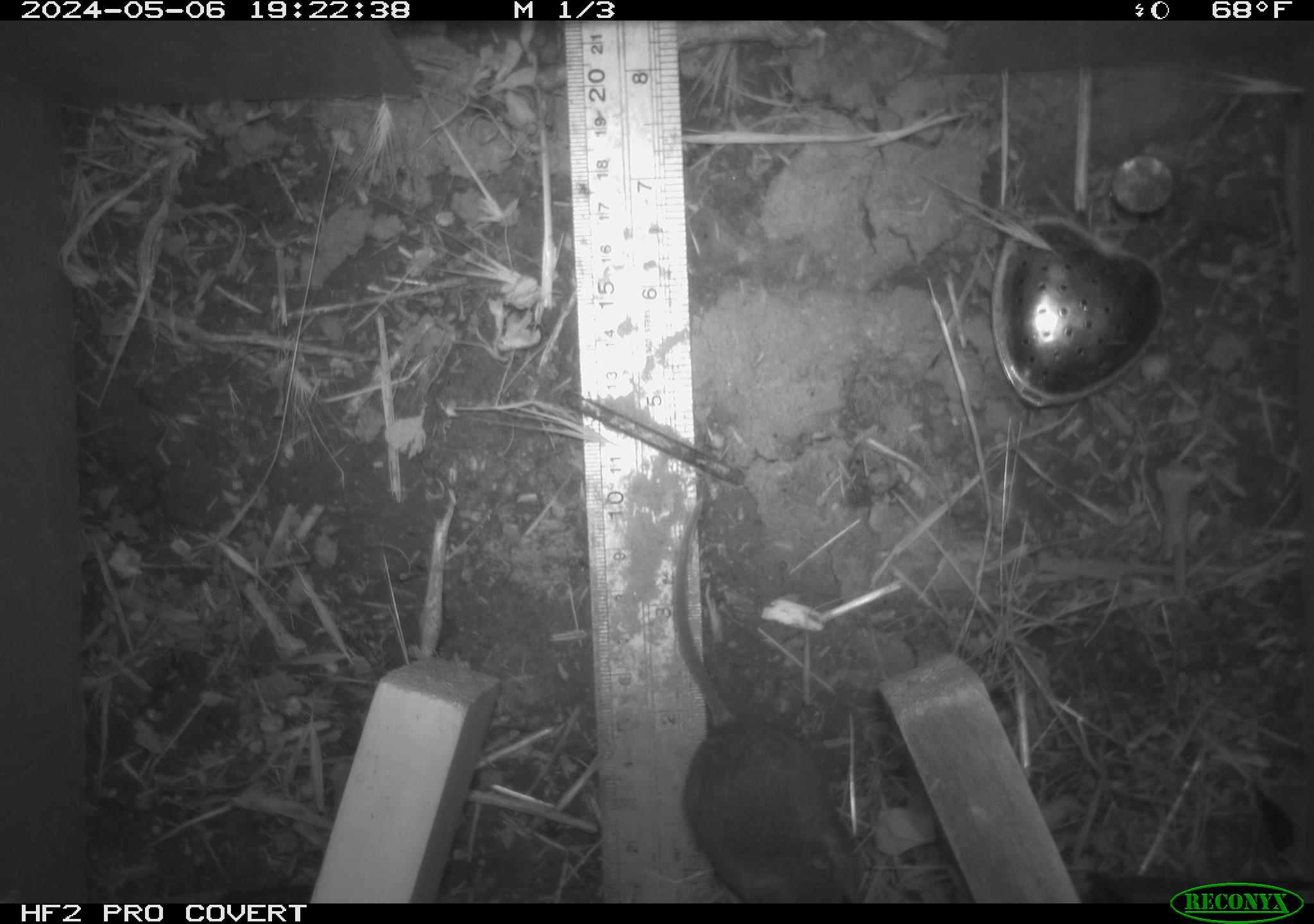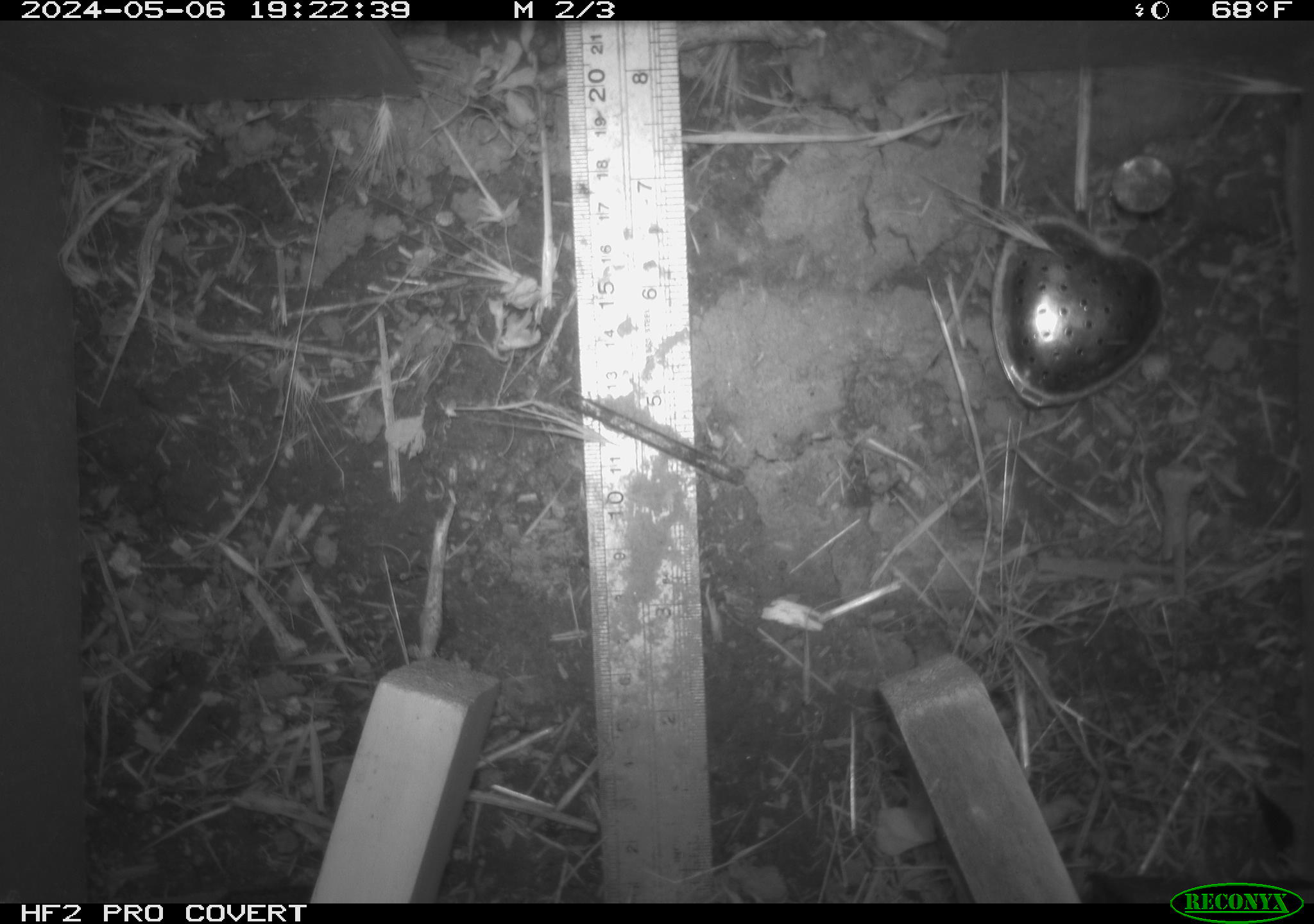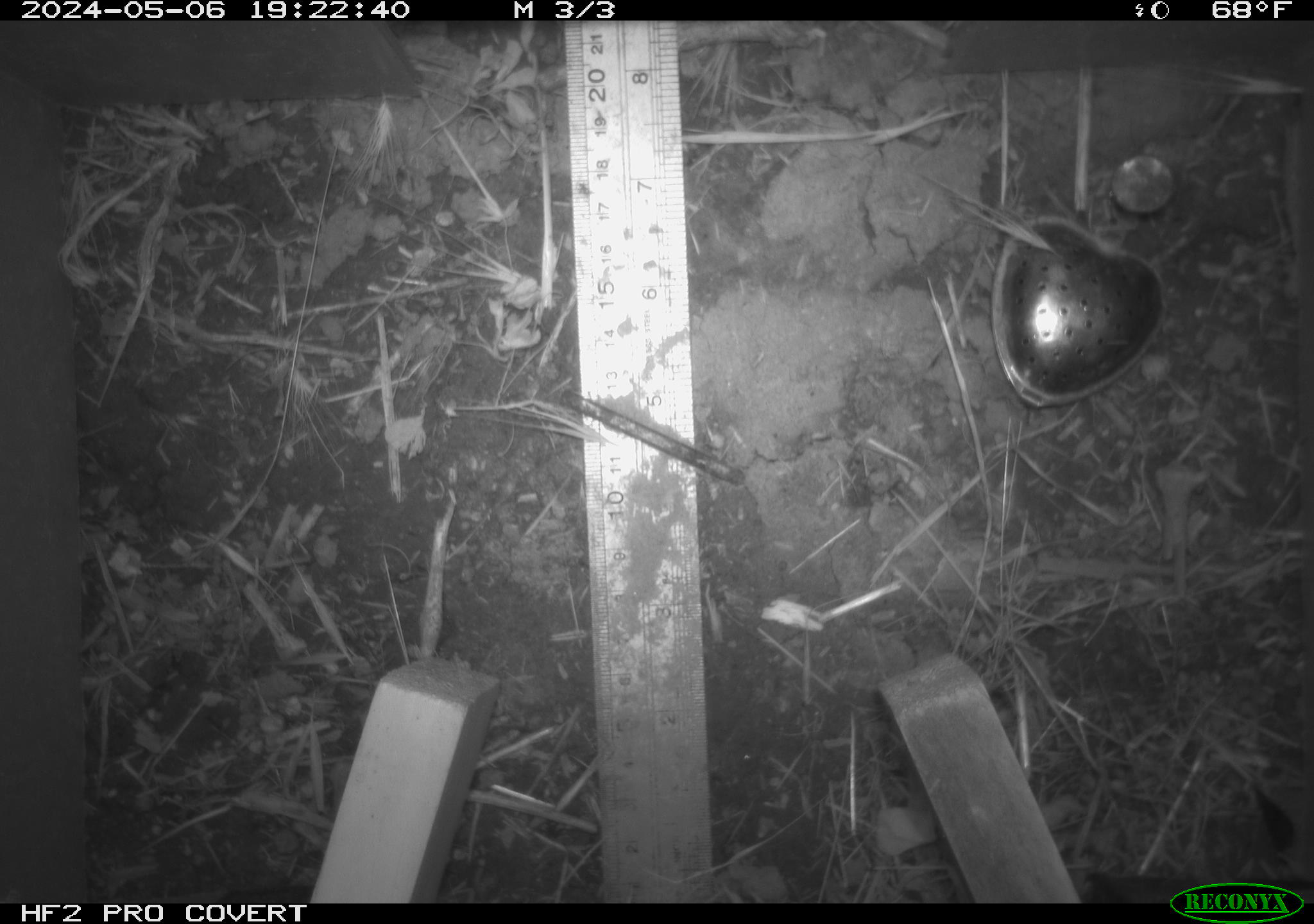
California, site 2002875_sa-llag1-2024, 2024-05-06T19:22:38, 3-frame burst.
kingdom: Animalia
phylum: Chordata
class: Mammalia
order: Rodentia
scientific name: Rodentia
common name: mouse species